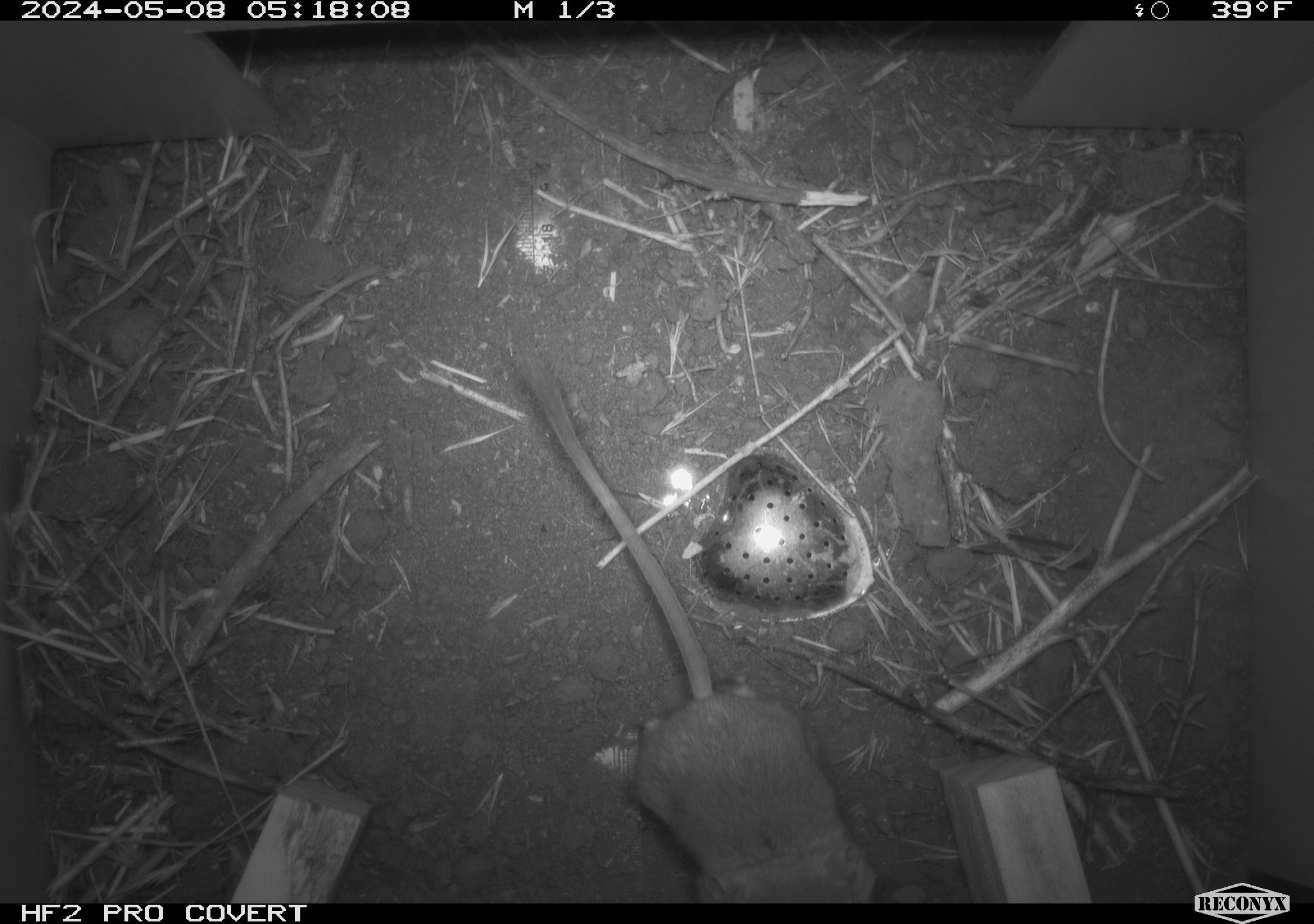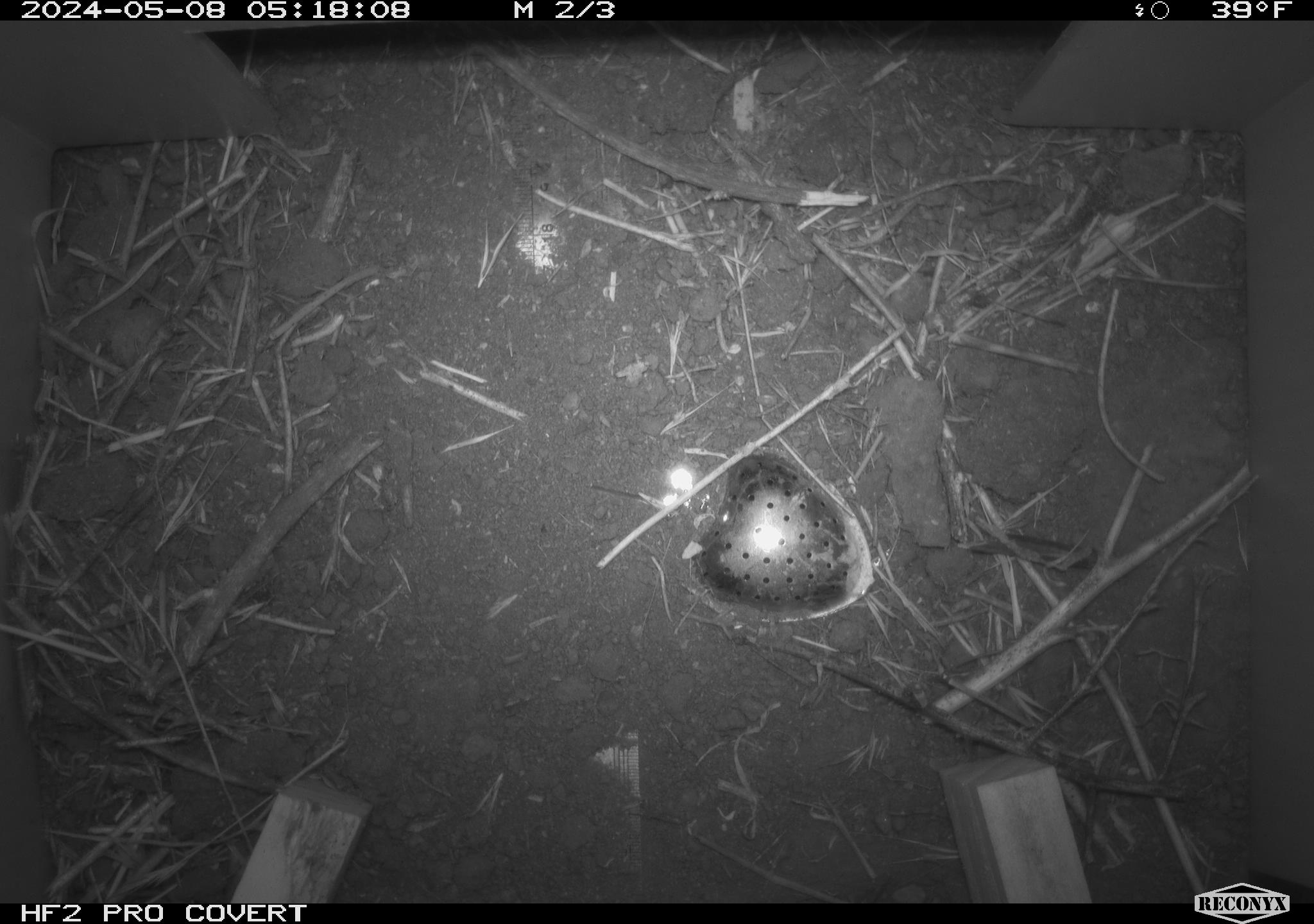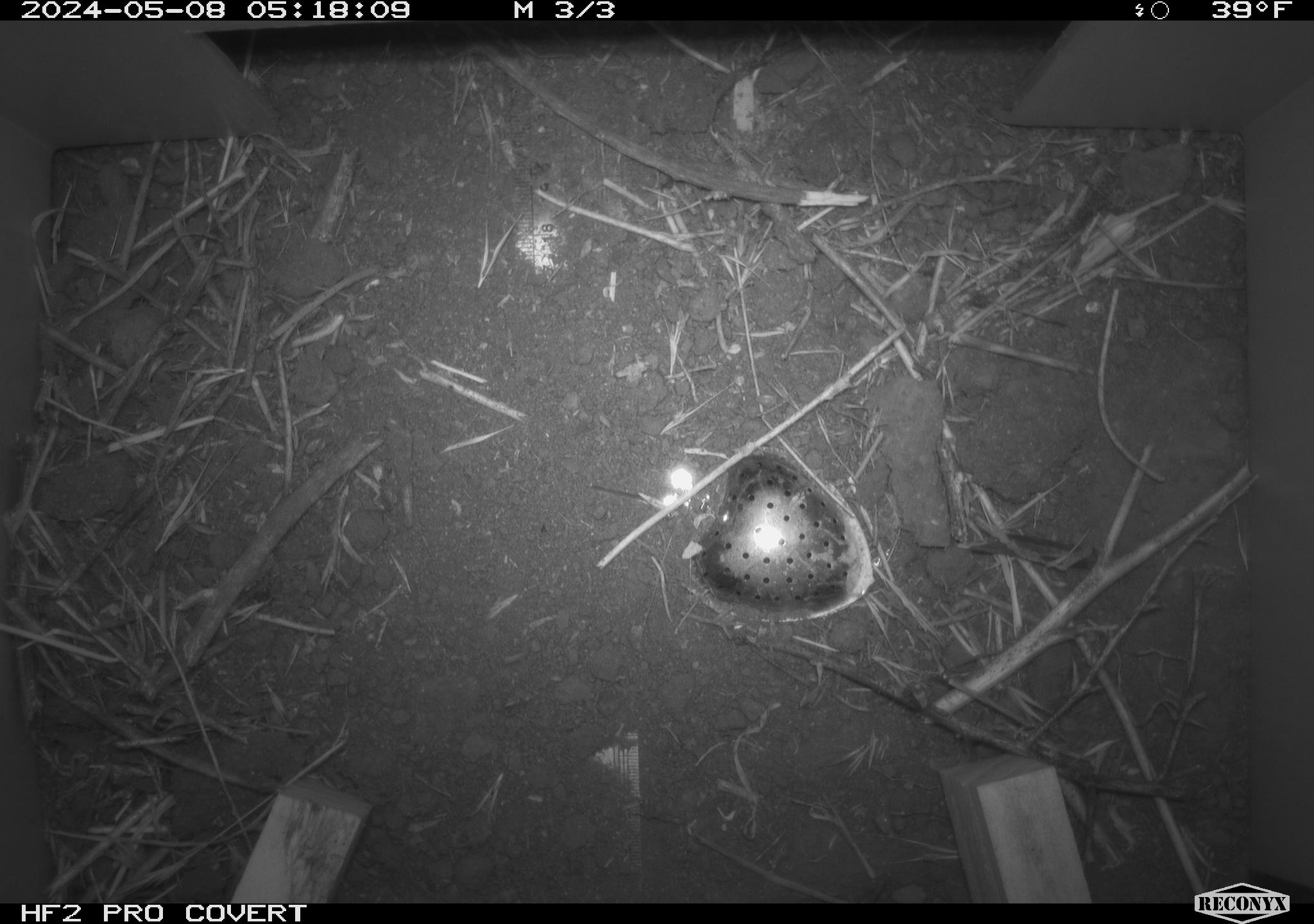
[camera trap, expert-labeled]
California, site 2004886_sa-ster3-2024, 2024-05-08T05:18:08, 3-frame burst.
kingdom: Animalia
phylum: Chordata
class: Mammalia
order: Rodentia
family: Heteromyidae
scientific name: Heteromyidae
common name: kangaroo rats and pocket mice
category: heteromyidae family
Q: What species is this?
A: Heteromyidae family (kangaroo rats and pocket mice) (Heteromyidae).